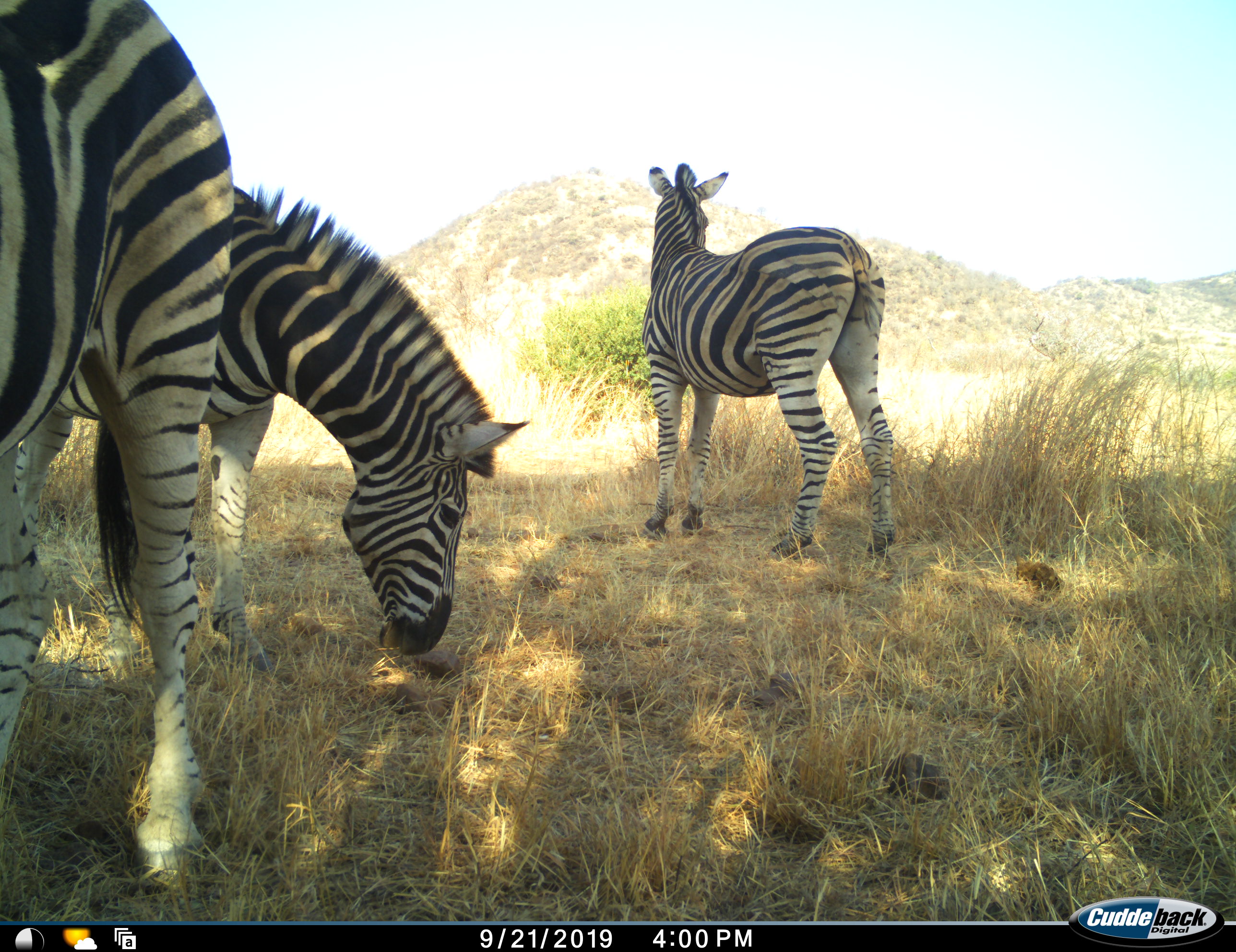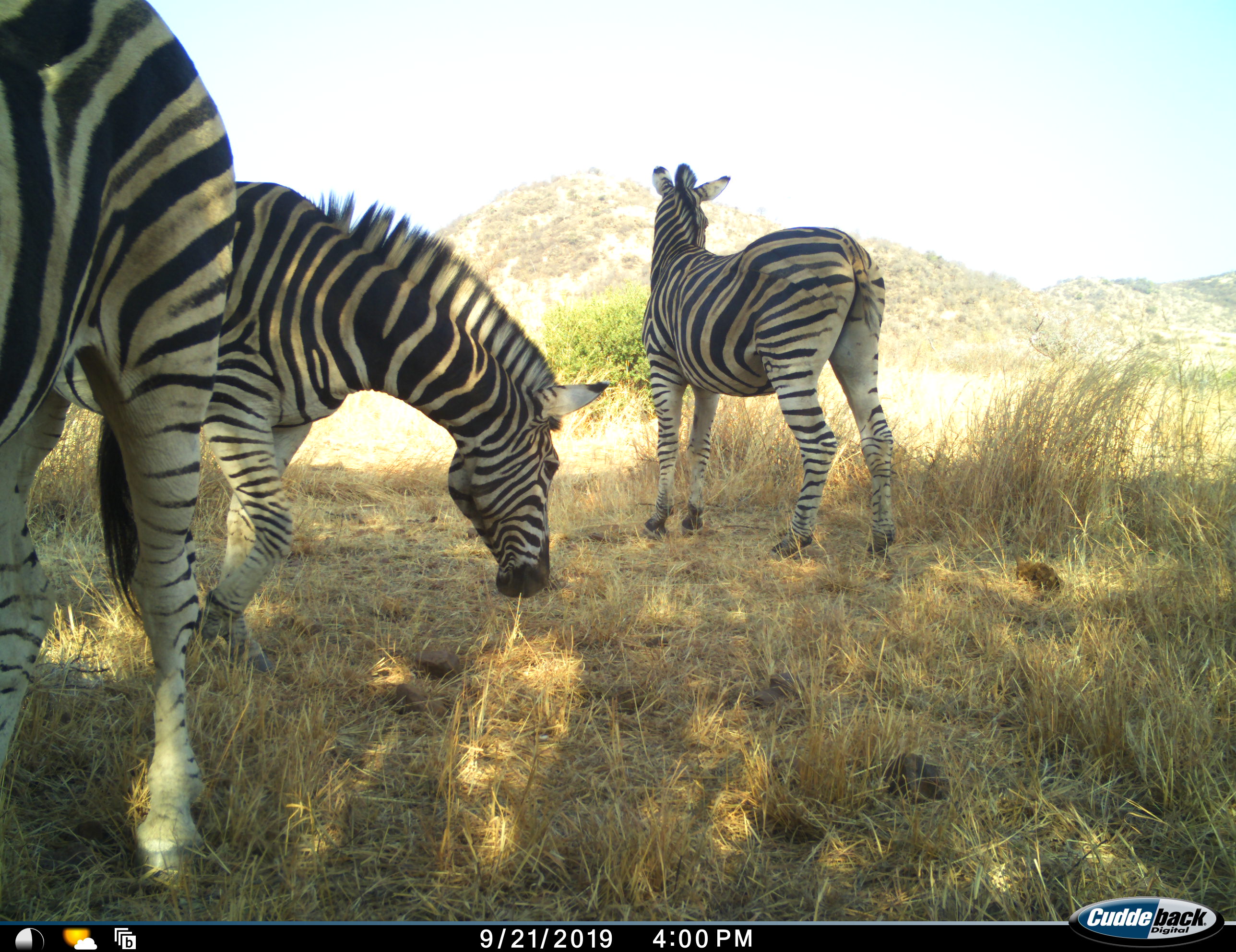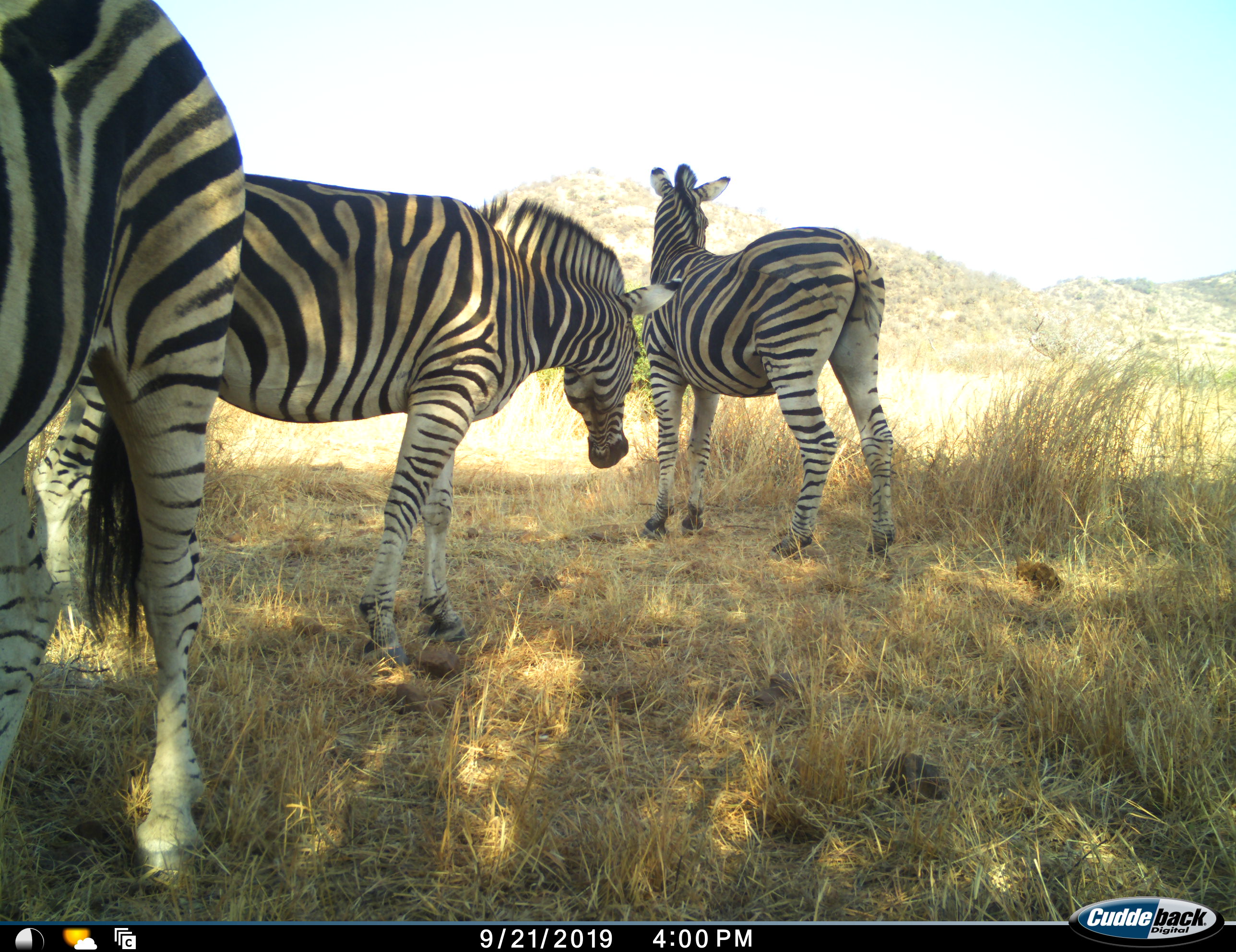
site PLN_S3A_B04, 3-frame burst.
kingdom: Animalia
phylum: Chordata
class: Mammalia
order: Perissodactyla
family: Equidae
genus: Equus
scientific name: Equus quagga burchellii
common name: burchell's zebra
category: zebraburchells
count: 3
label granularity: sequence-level